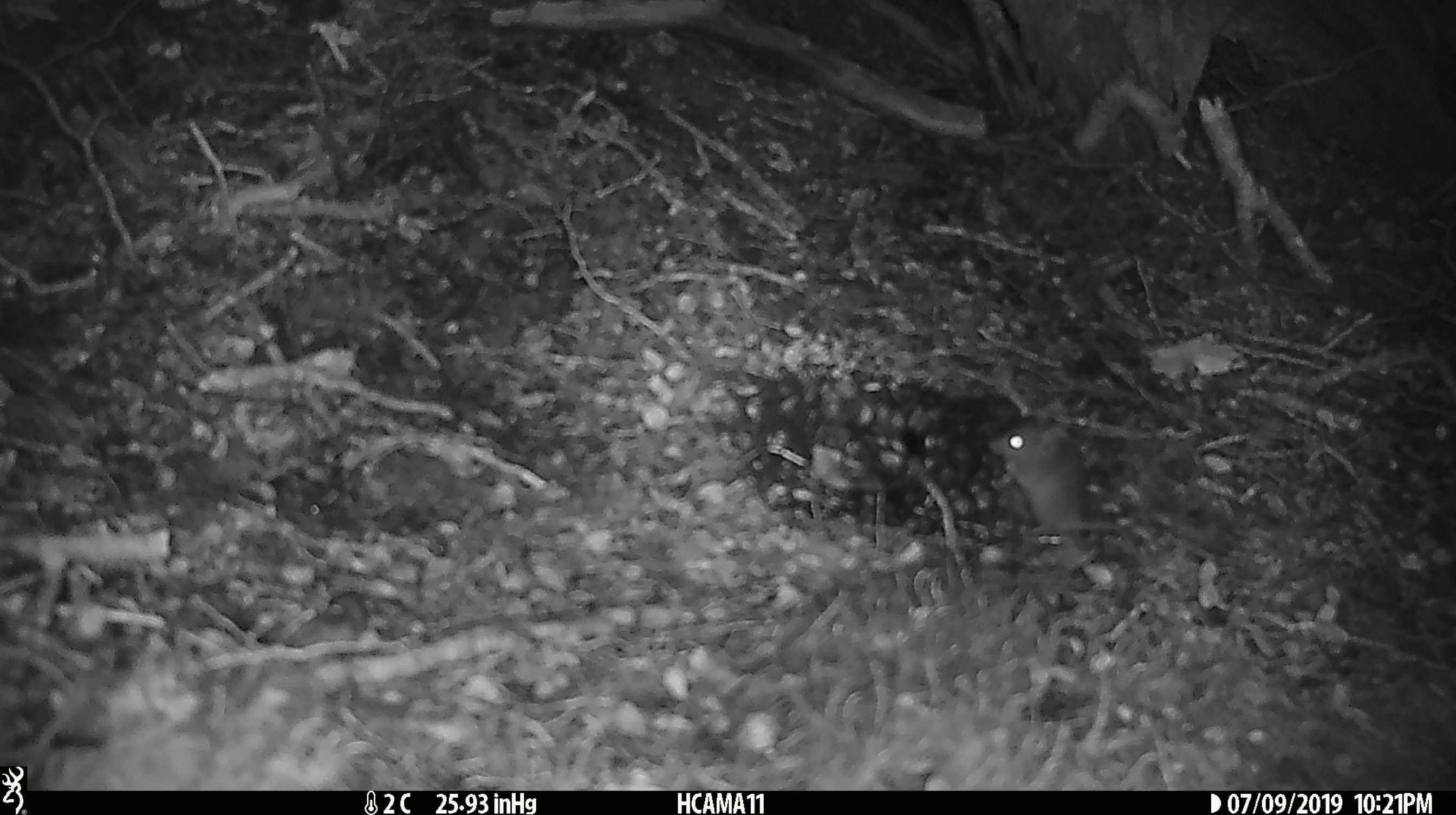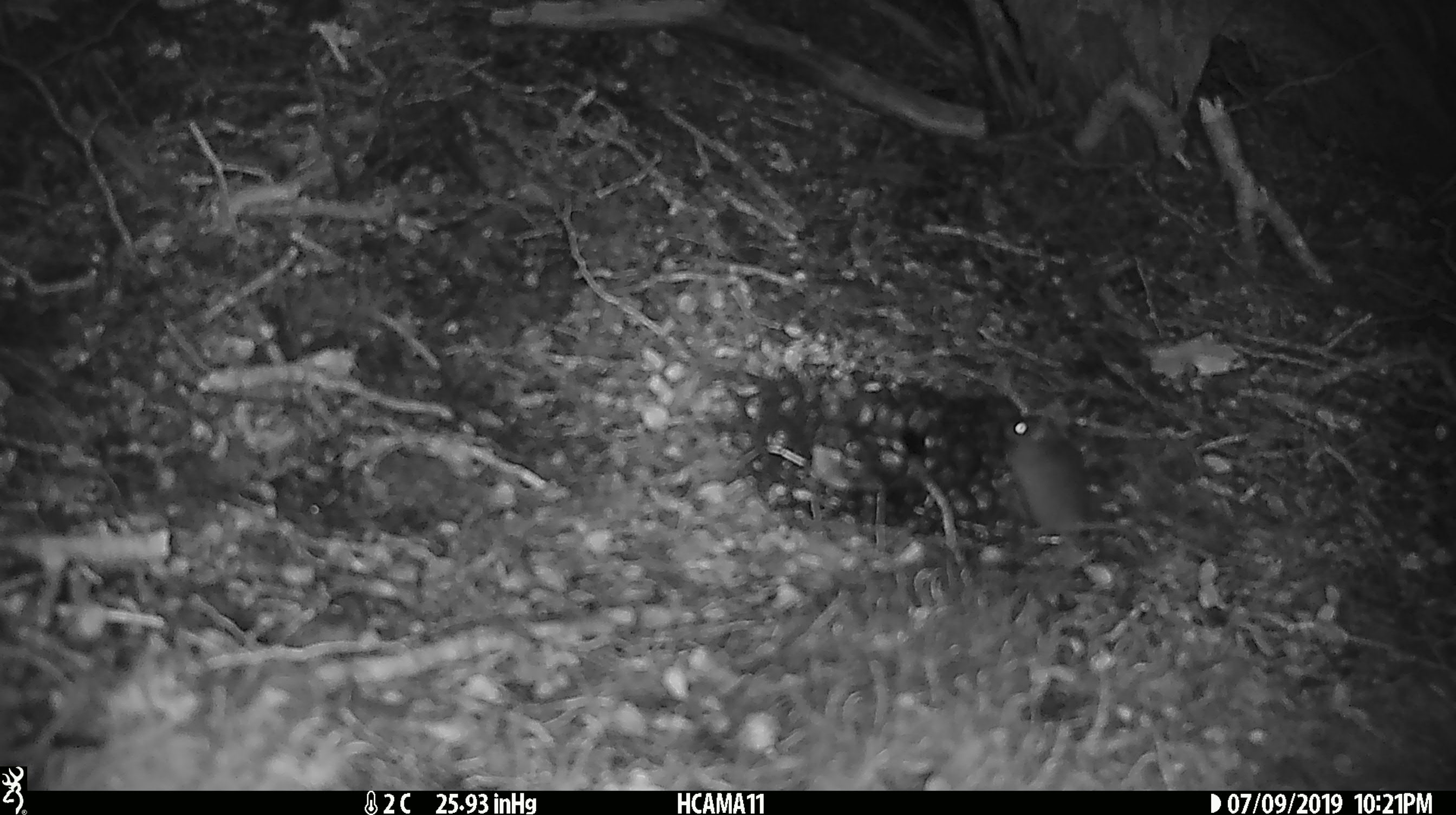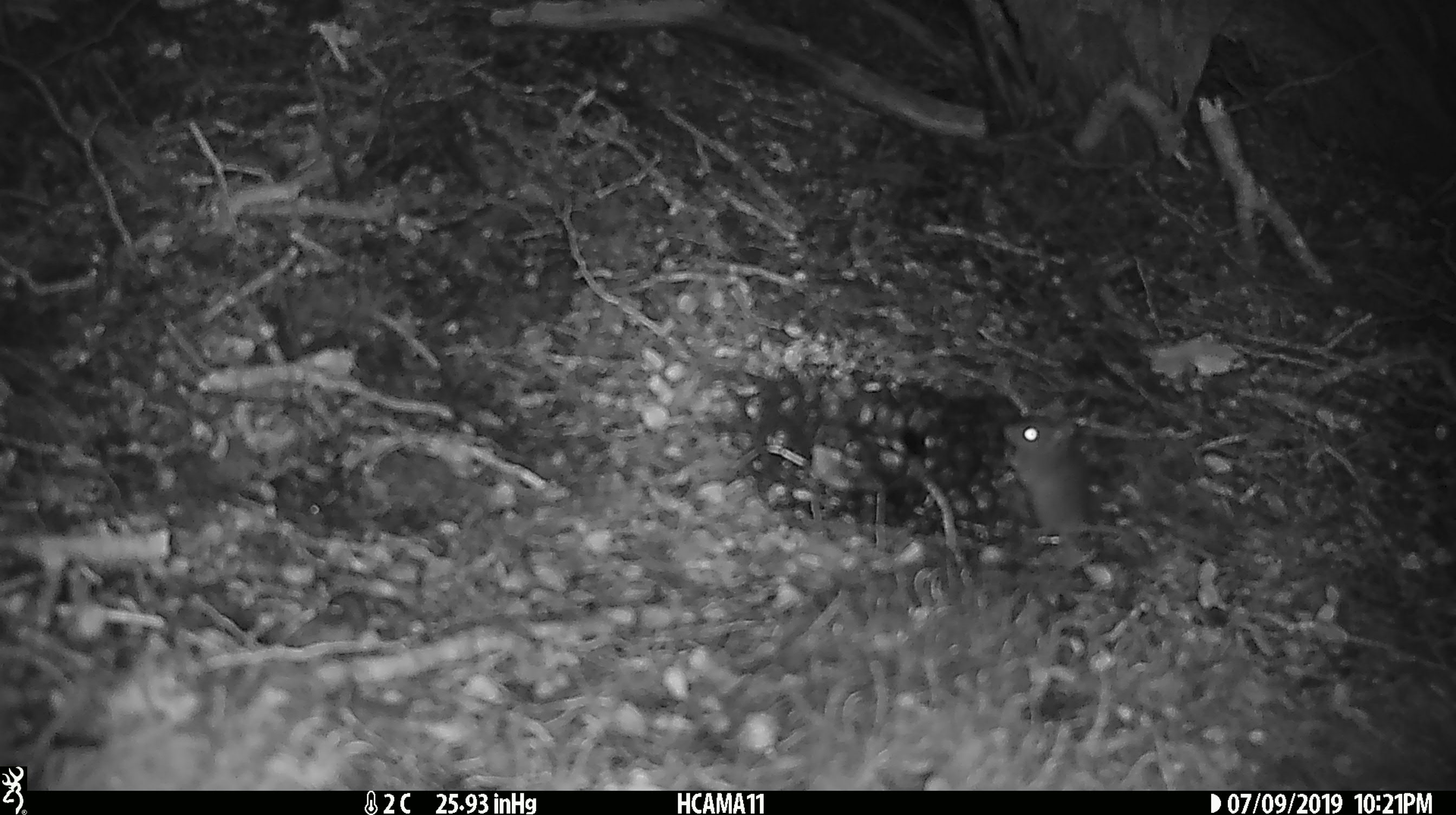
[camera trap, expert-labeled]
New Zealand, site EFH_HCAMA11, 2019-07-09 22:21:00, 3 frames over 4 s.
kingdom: Animalia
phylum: Chordata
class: Mammalia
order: Rodentia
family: Muridae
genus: Mus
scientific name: Mus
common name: mouse